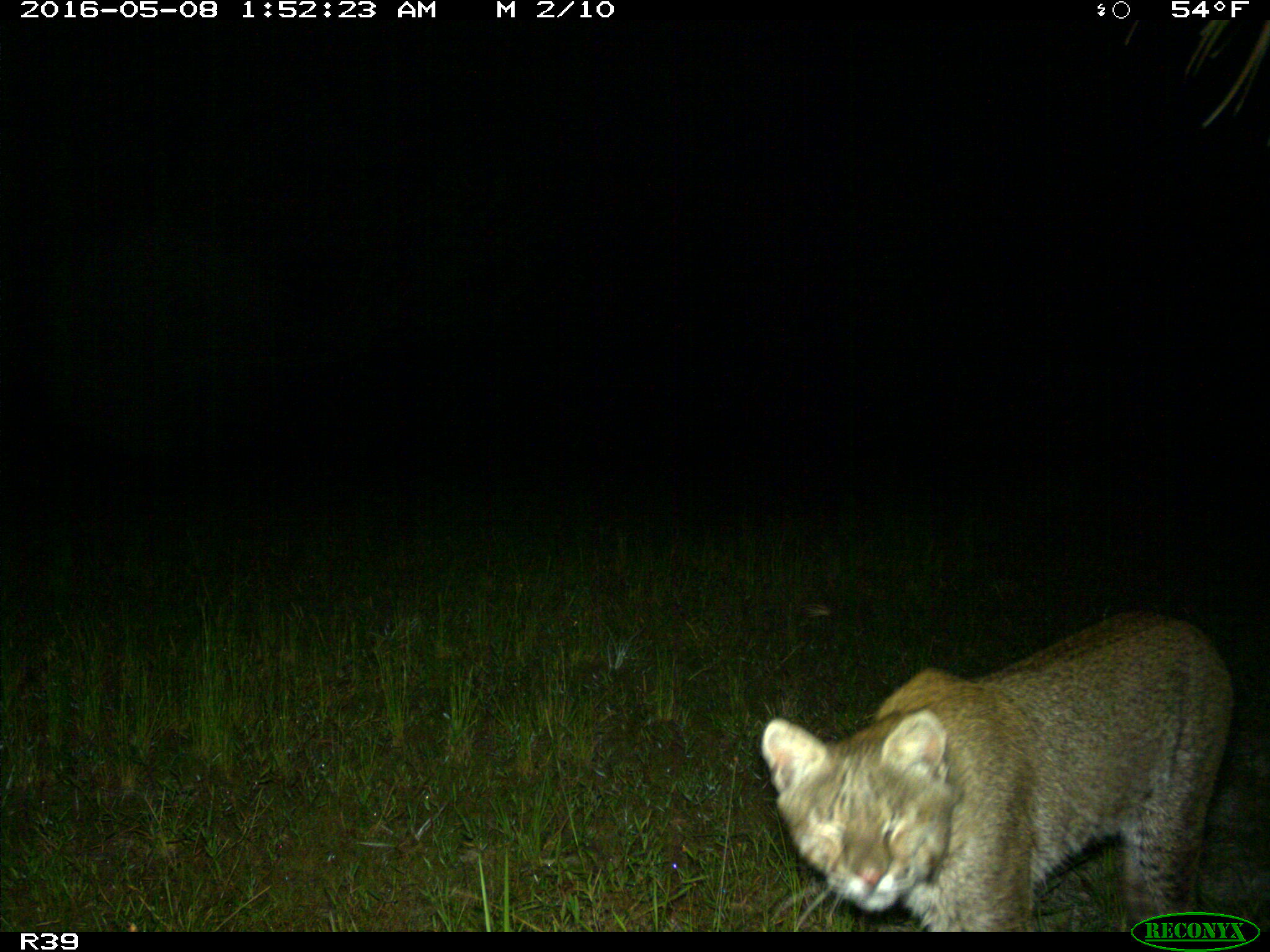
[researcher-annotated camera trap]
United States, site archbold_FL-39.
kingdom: Animalia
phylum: Chordata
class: Mammalia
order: Carnivora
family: Felidae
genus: Lynx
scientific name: Lynx rufus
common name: bobcat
Lynx rufus (bobcat).